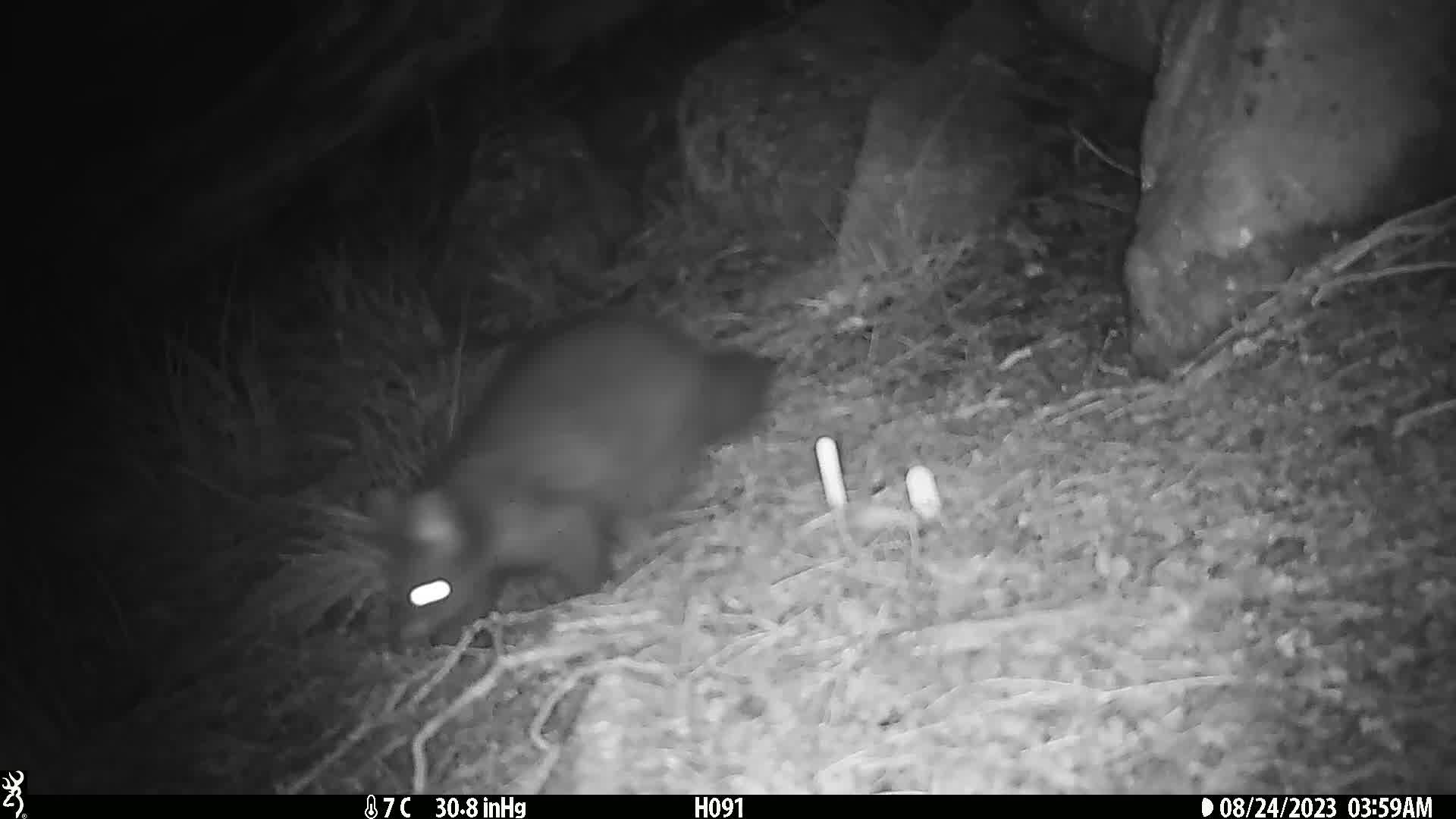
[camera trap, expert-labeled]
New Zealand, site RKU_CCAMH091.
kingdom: Animalia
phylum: Chordata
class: Mammalia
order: Diprotodontia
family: Phalangeridae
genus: Trichosurus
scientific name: Trichosurus vulpecula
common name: common brushtail possum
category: possum